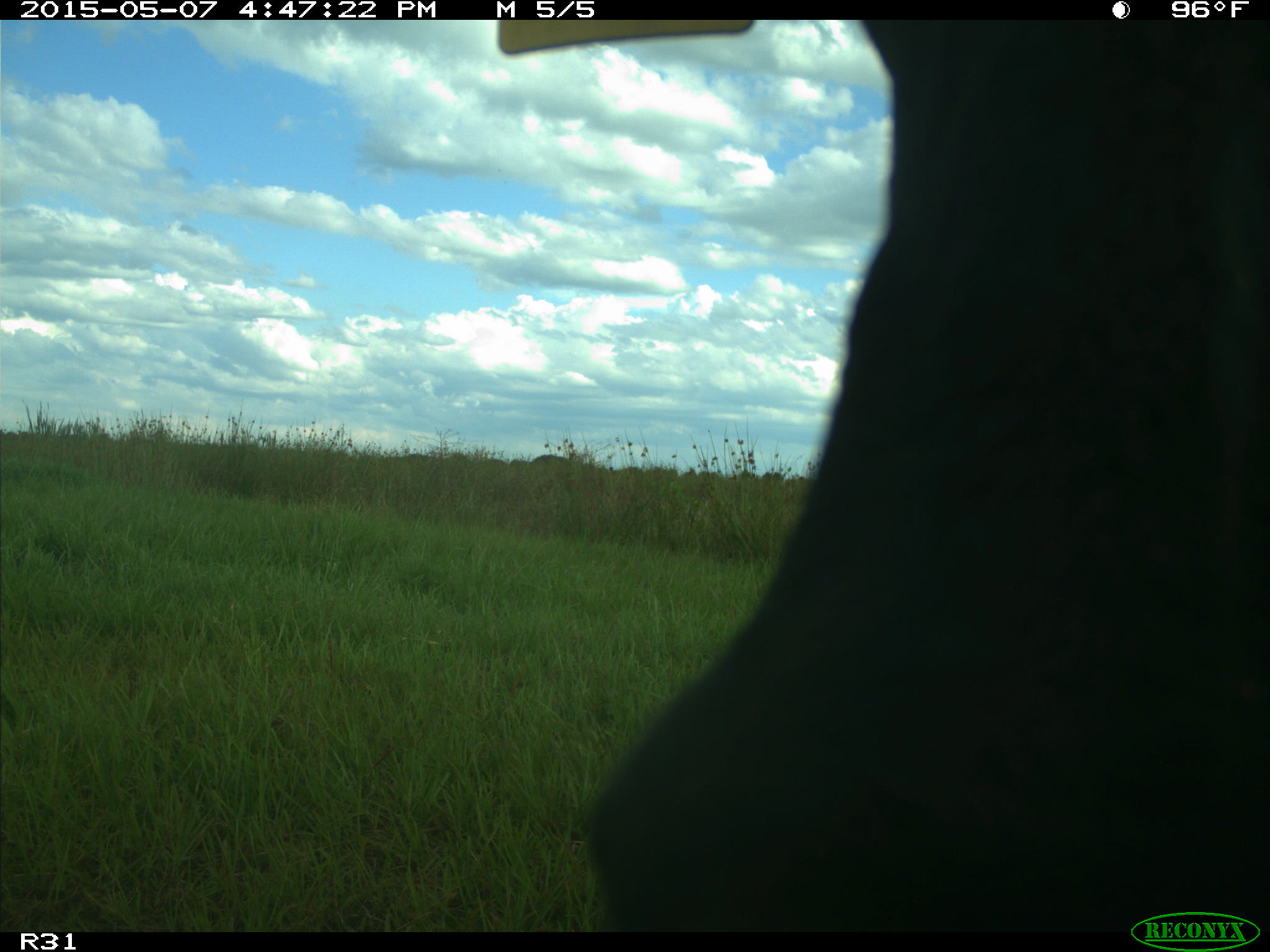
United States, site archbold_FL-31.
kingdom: Animalia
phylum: Chordata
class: Mammalia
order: Artiodactyla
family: Bovidae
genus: Bos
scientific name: Bos taurus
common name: domestic cow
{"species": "Bos taurus (domestic cow)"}